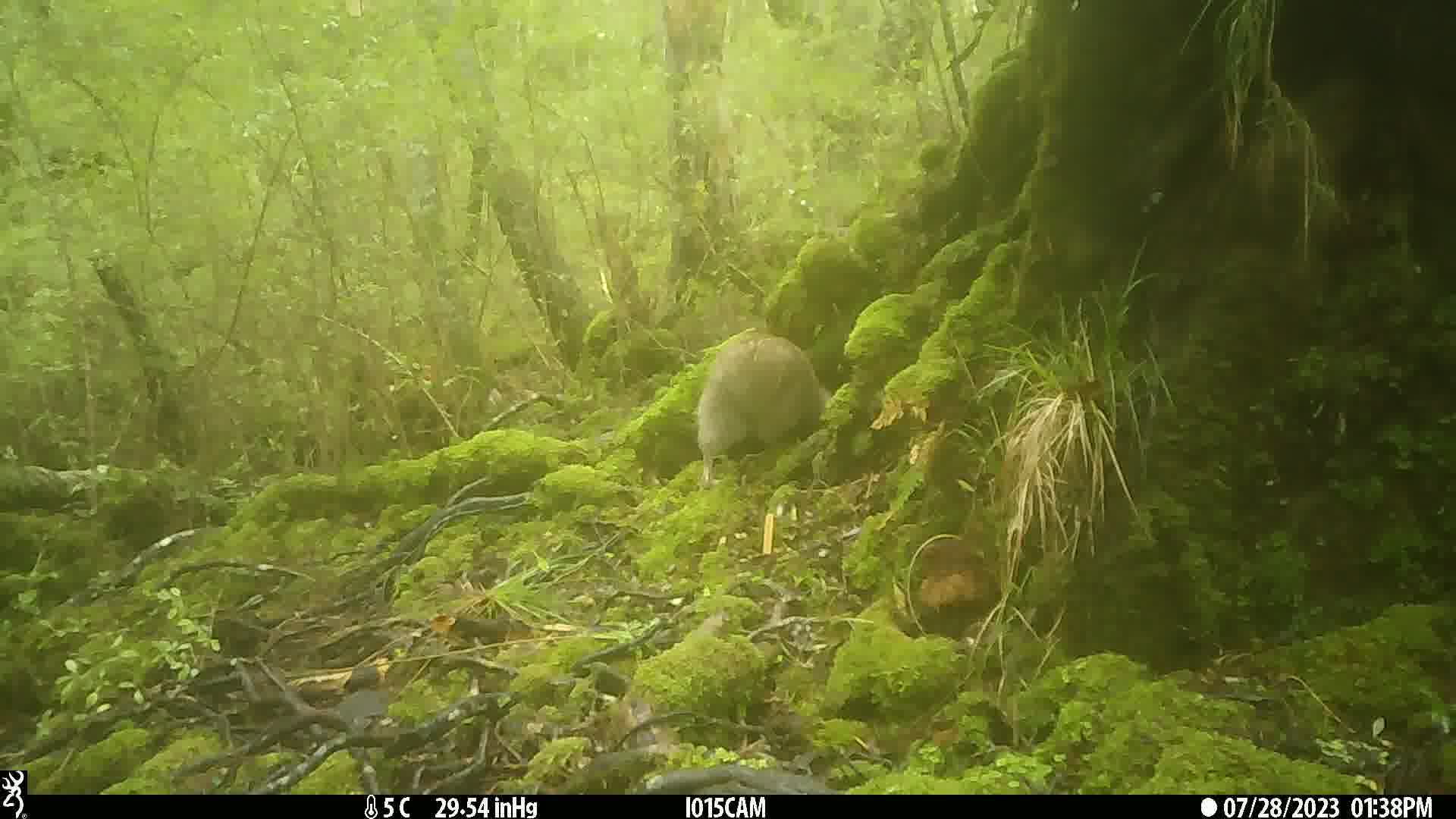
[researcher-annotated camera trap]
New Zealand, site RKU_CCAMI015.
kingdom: Animalia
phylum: Chordata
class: Aves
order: Apterygiformes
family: Apterygidae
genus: Apteryx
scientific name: Apteryx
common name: kiwi